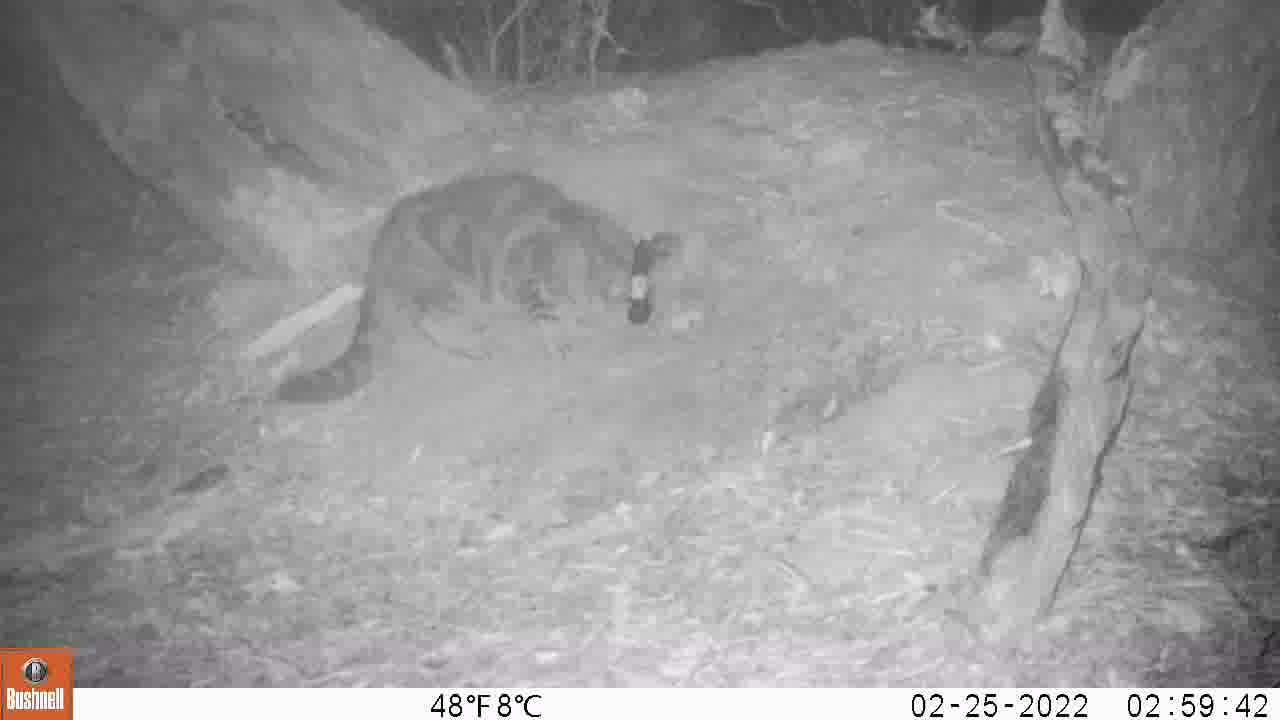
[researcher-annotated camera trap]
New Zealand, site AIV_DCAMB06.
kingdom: Animalia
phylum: Chordata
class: Mammalia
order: Carnivora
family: Felidae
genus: Felis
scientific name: Felis catus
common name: domestic cat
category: cat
Cat (domestic cat) (Felis catus).